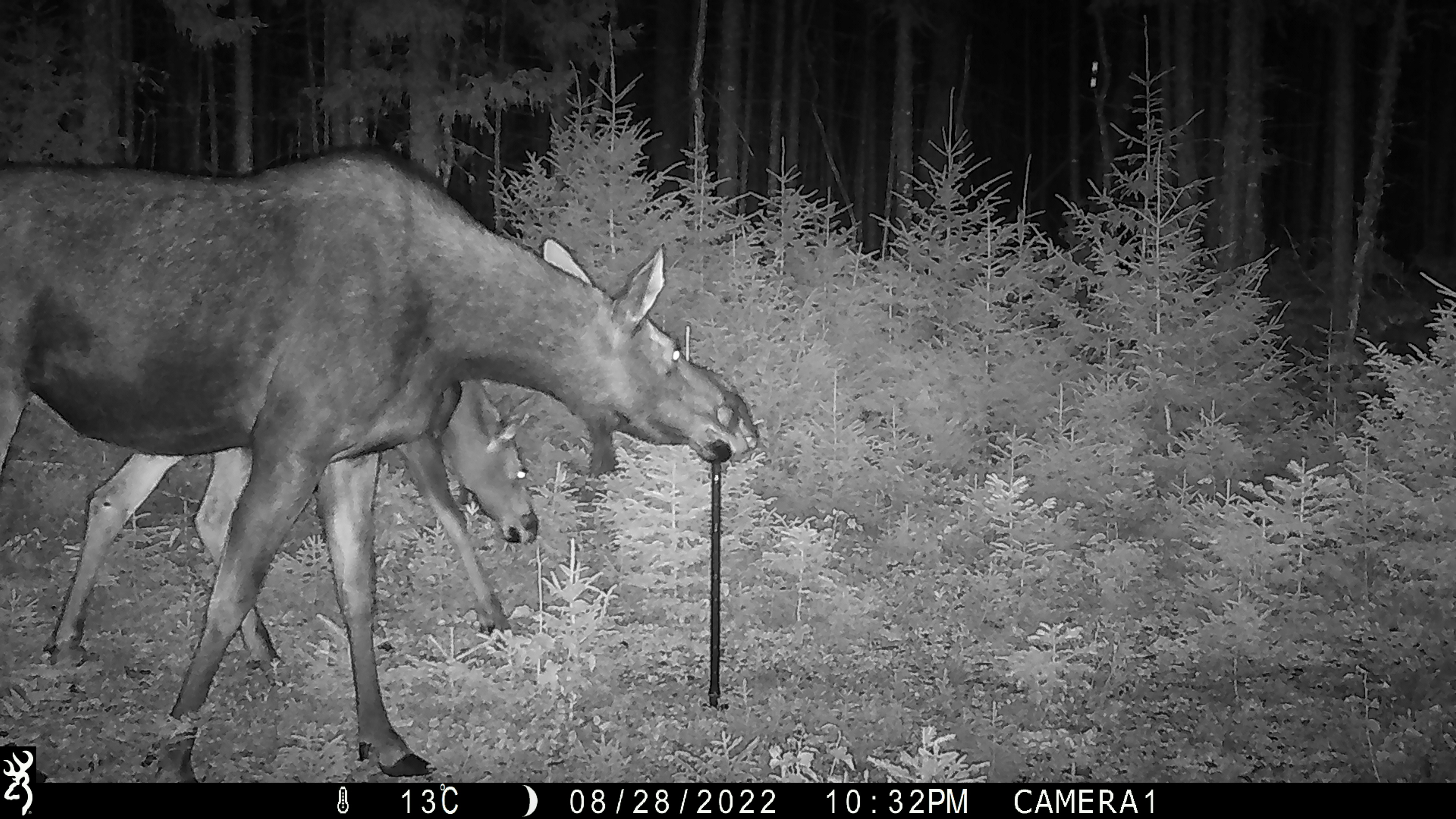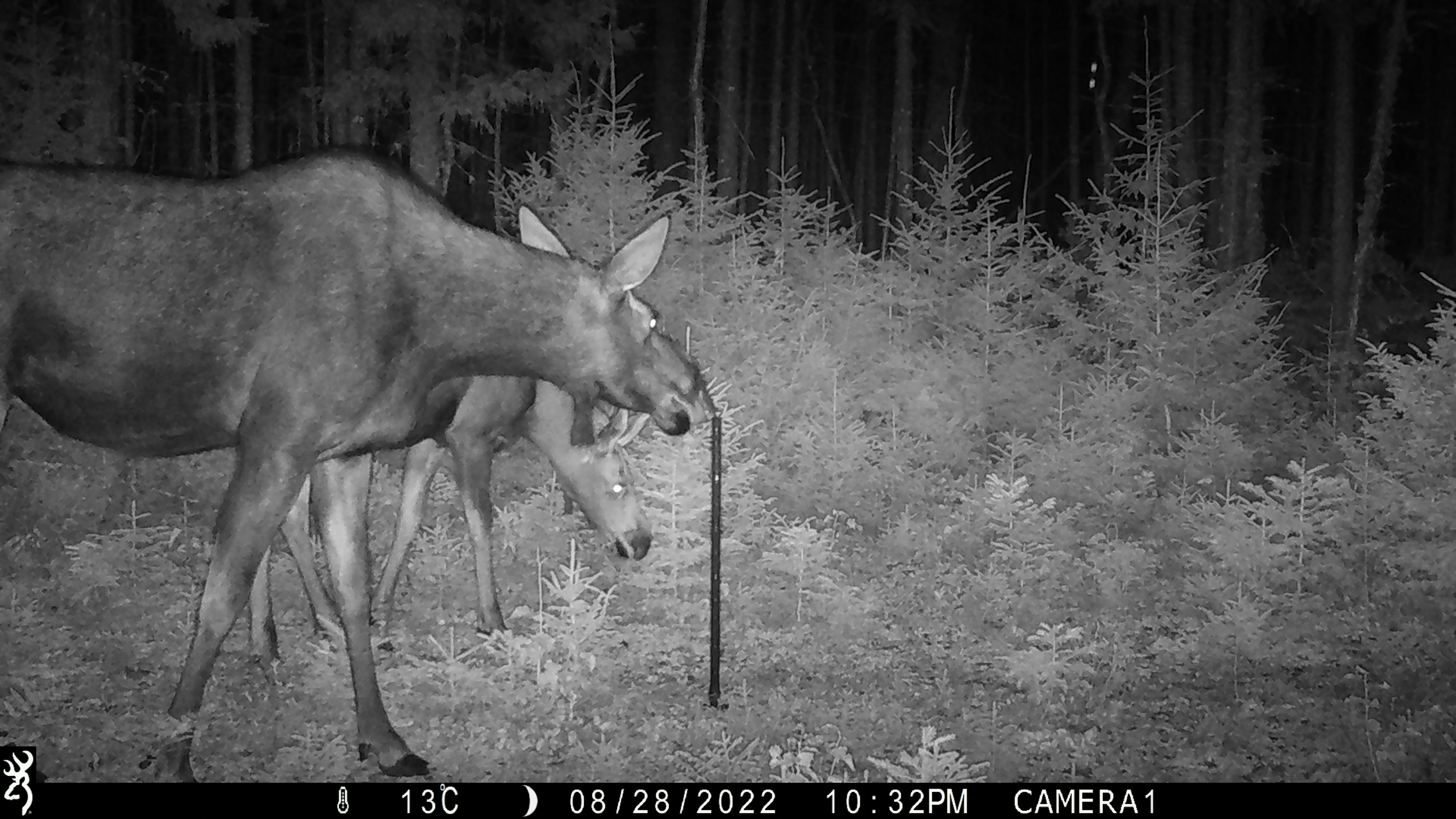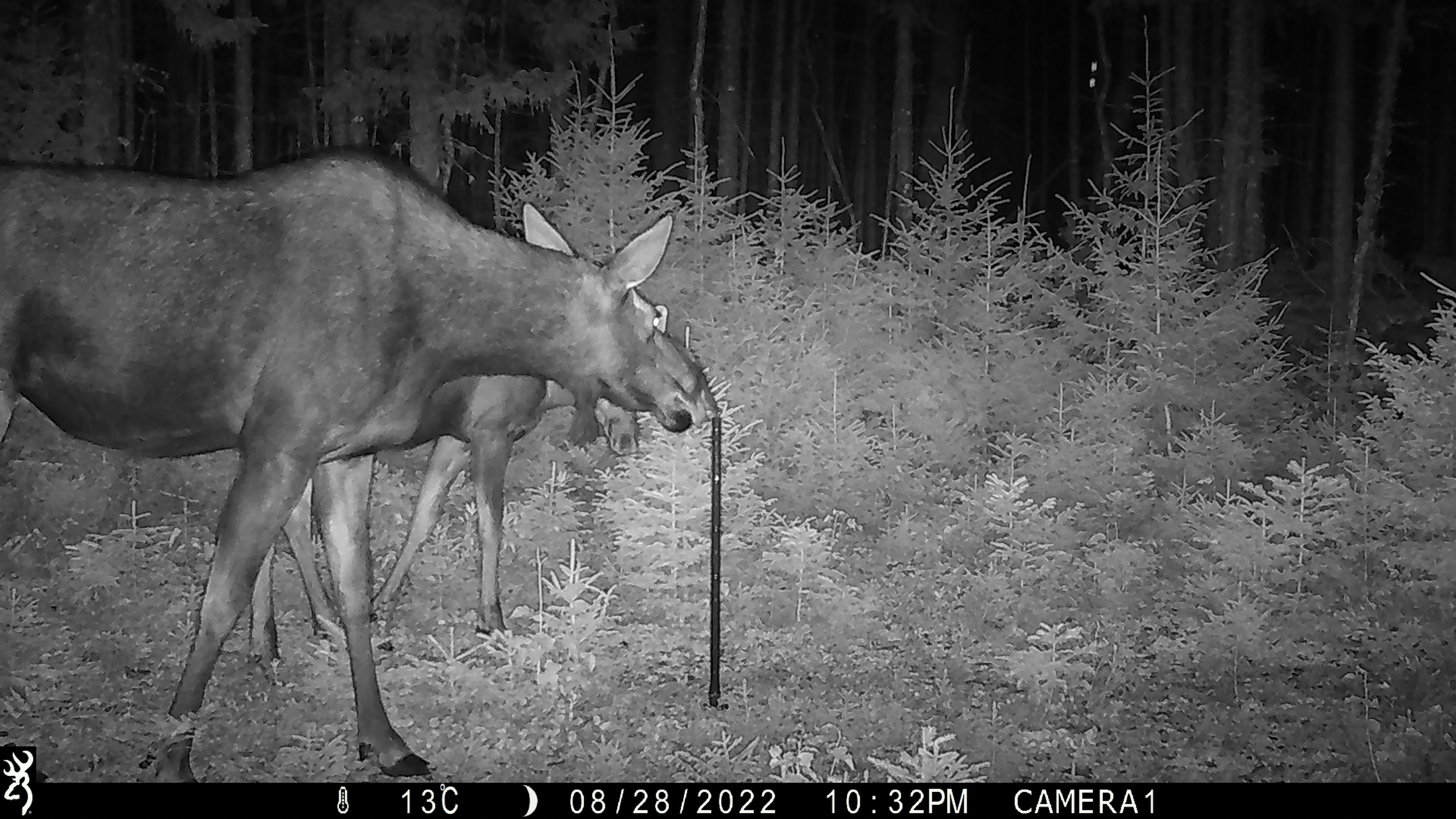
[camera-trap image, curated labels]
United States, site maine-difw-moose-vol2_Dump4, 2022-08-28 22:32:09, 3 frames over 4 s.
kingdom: Animalia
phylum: Chordata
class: Mammalia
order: Artiodactyla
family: Cervidae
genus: Alces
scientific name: Alces alces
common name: moose